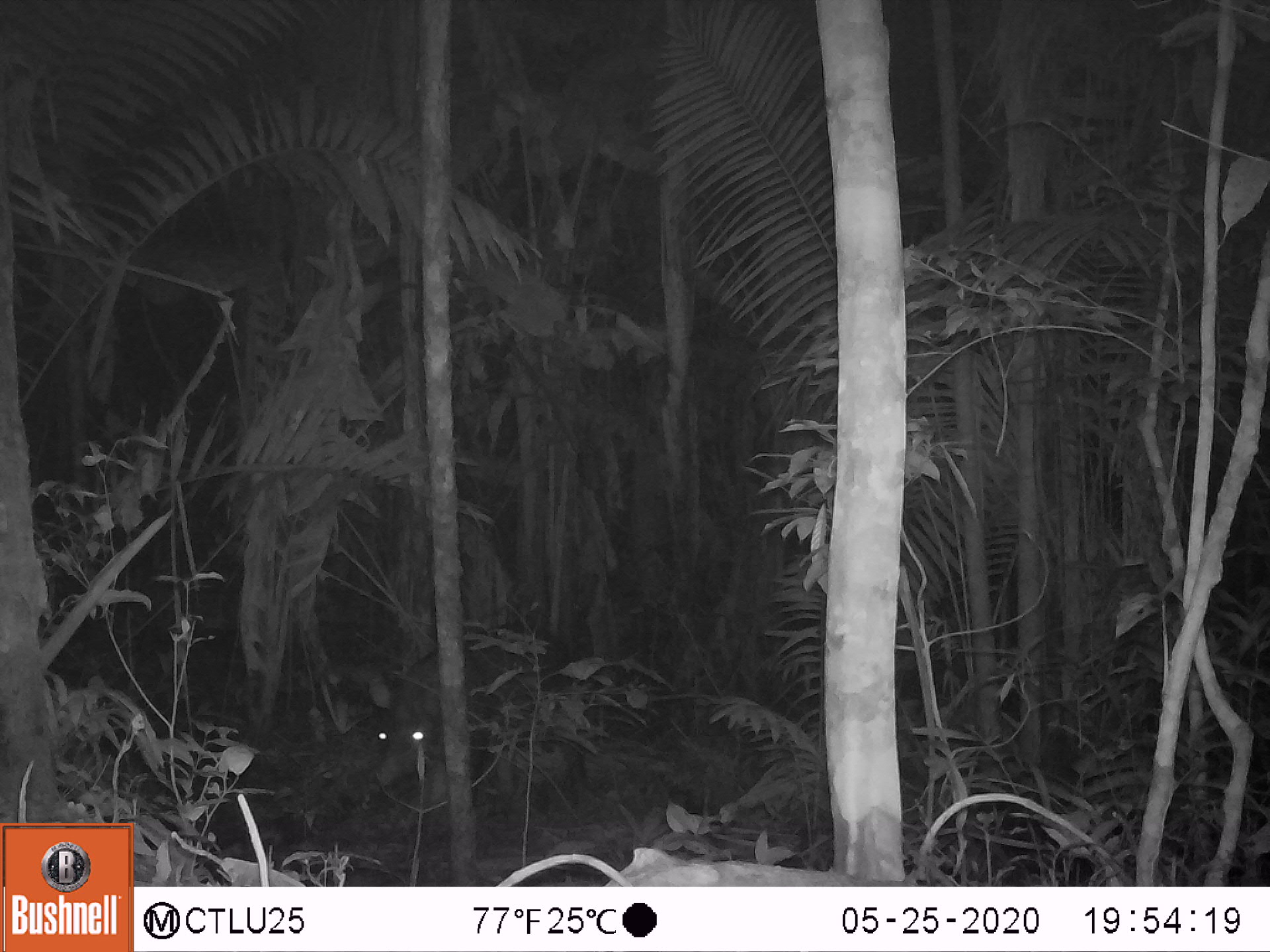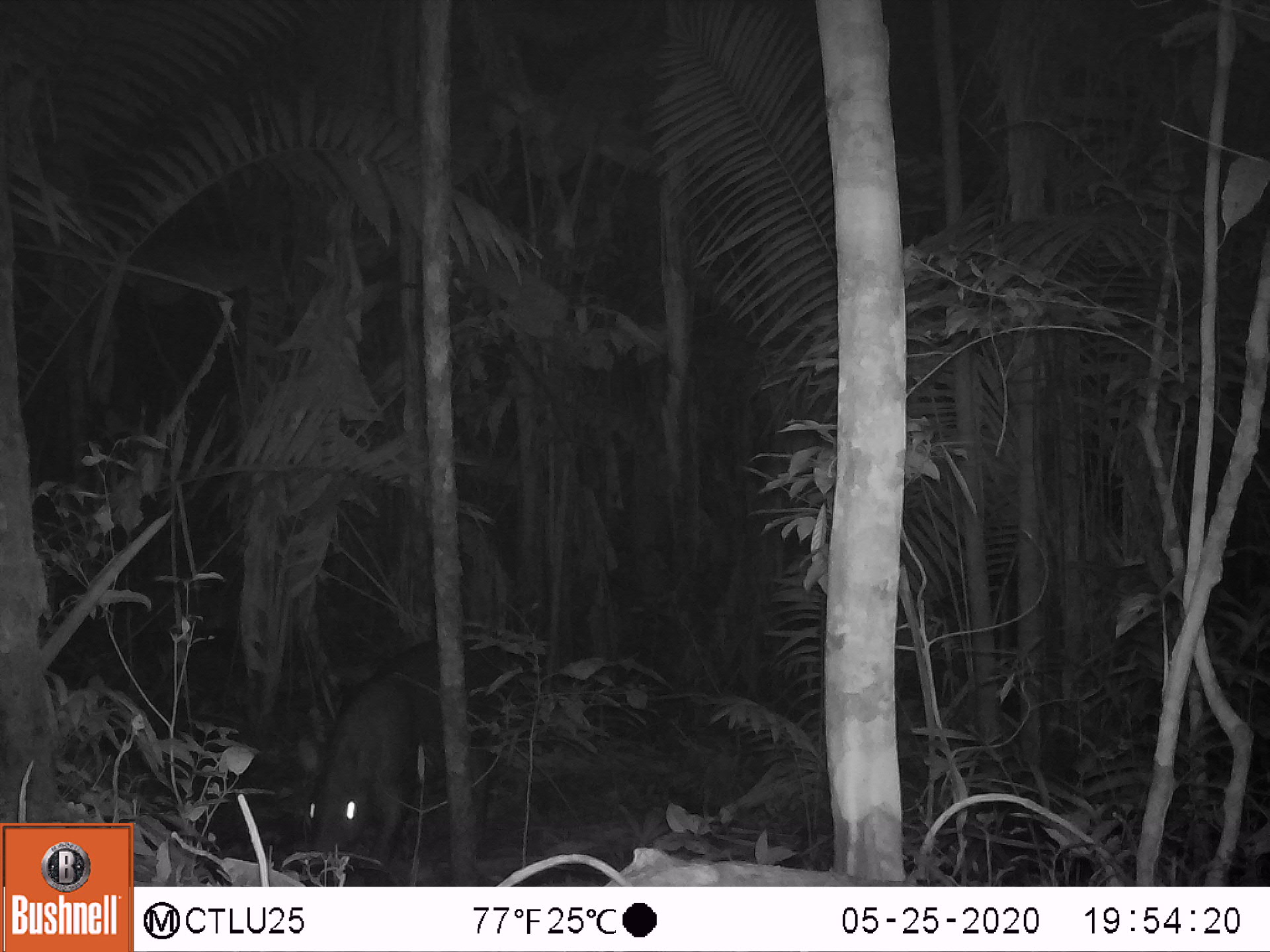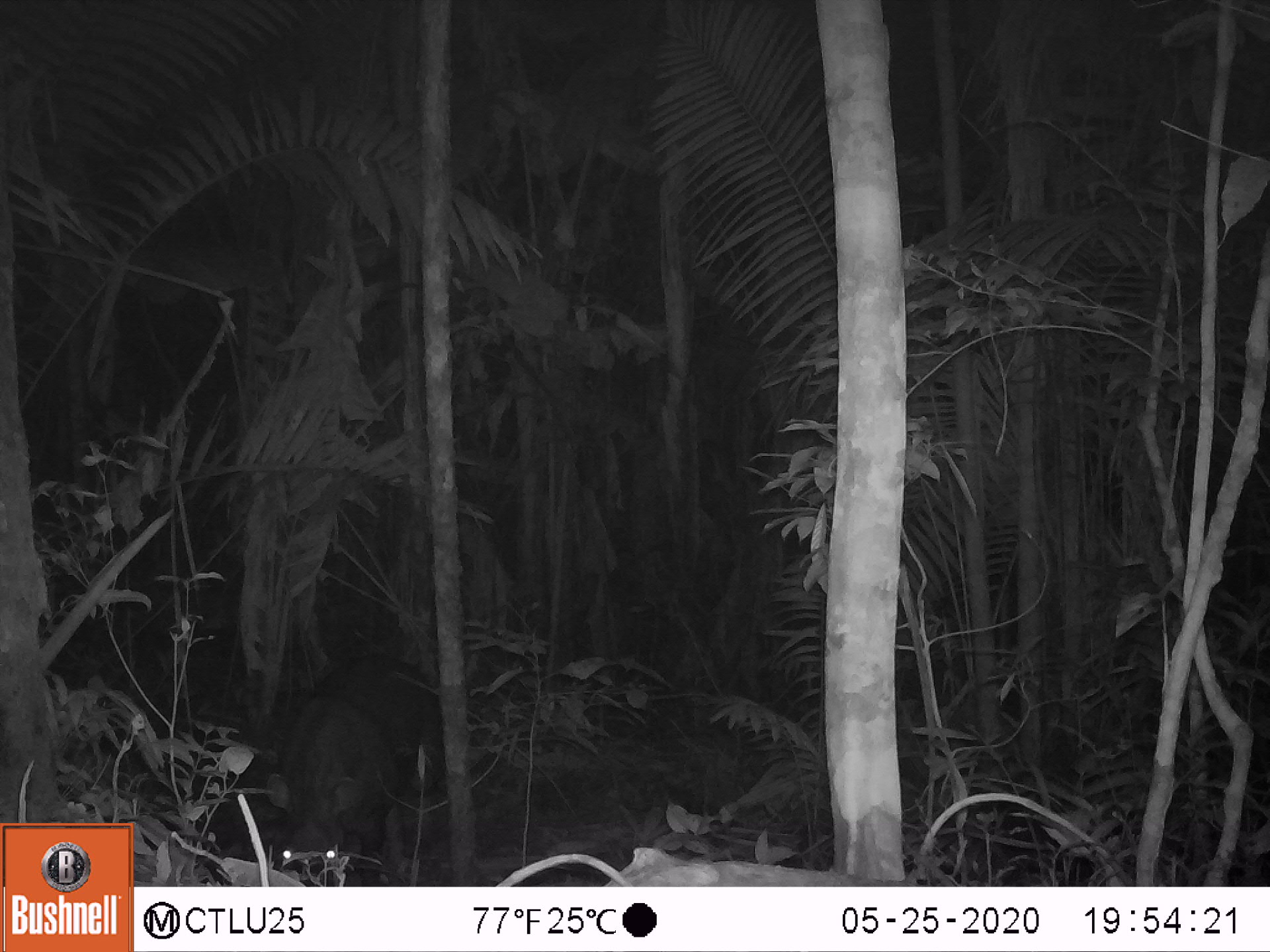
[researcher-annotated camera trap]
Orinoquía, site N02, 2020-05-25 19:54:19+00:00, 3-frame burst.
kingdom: Animalia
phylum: Chordata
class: Mammalia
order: Perissodactyla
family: Tapiridae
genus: Tapirus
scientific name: Tapirus terrestris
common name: lowland tapir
Lowland tapir (Tapirus terrestris).